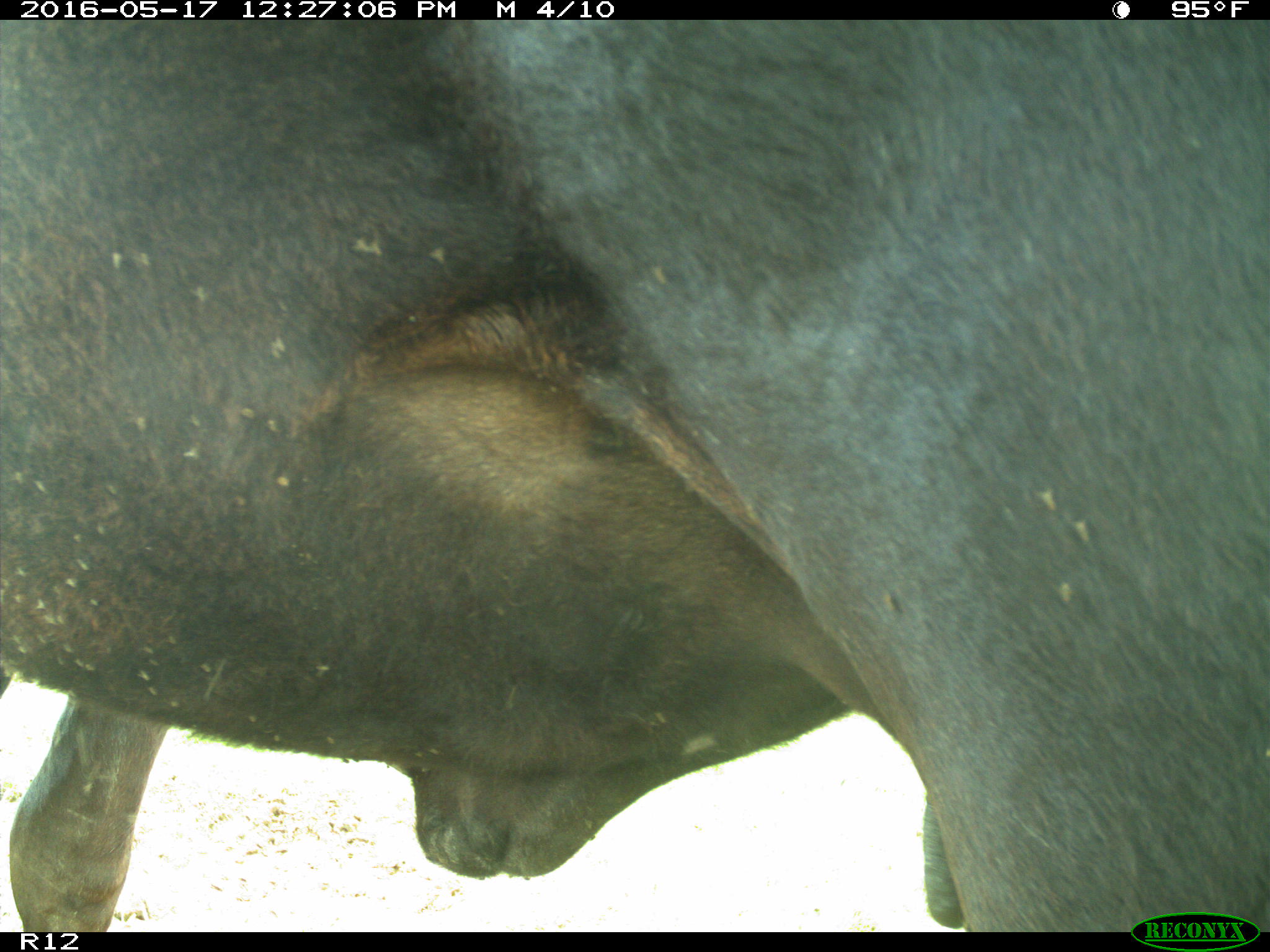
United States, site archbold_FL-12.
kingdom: Animalia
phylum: Chordata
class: Mammalia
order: Artiodactyla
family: Bovidae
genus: Bos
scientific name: Bos taurus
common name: domestic cow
Bos taurus (domestic cow).